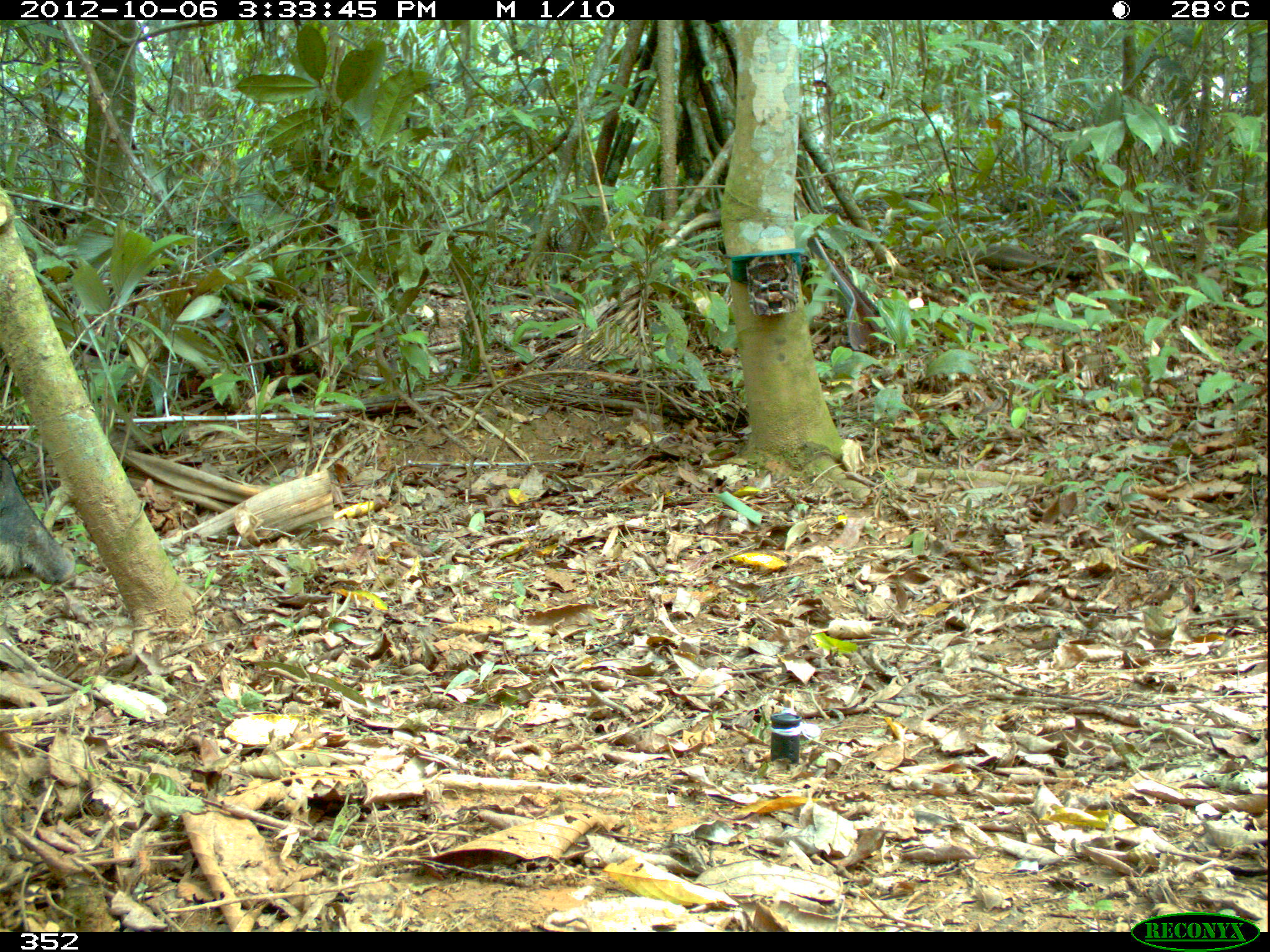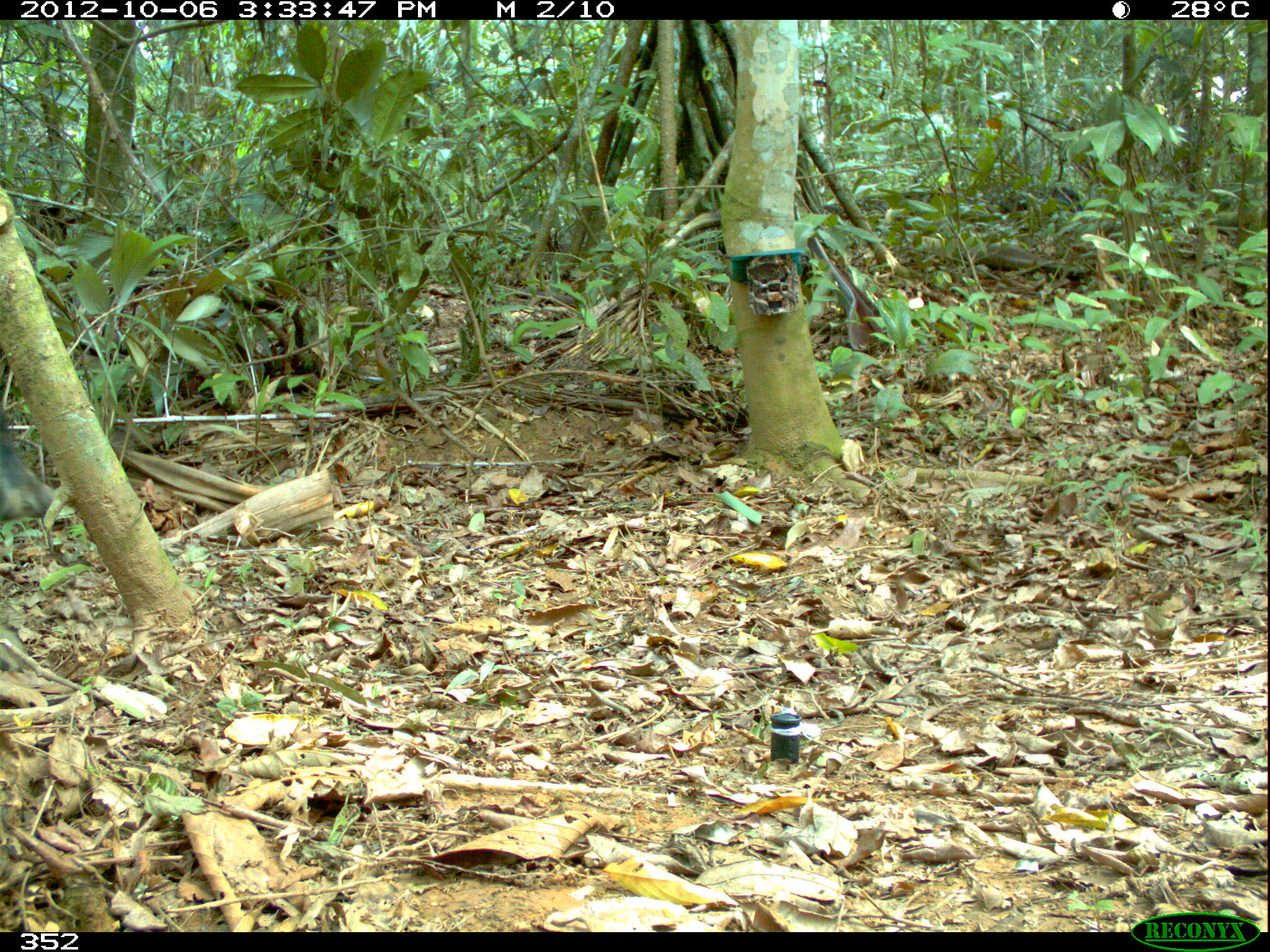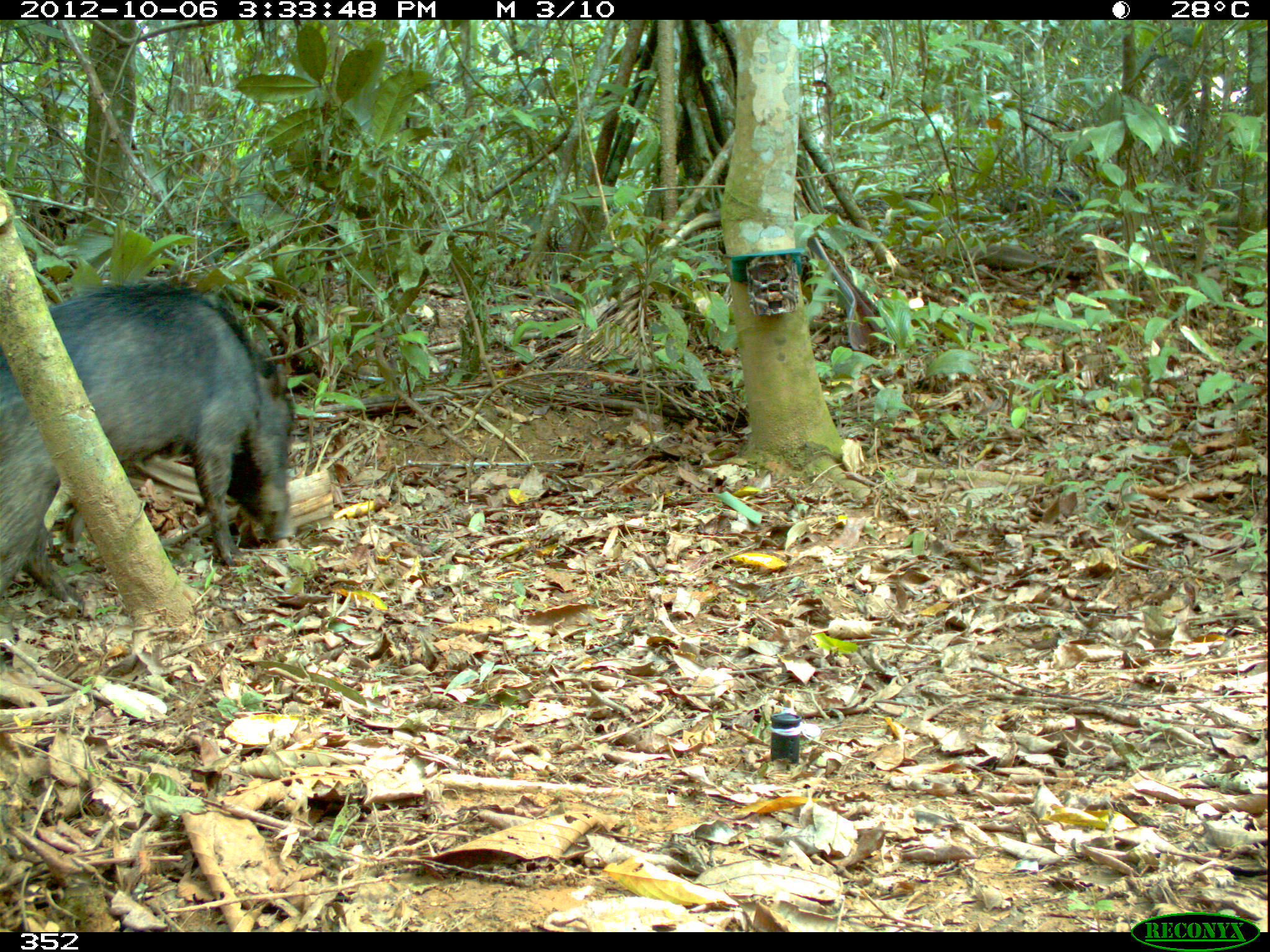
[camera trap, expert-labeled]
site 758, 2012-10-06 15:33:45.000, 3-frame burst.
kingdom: Animalia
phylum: Chordata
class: Mammalia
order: Artiodactyla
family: Tayassuidae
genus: Tayassu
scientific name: Tayassu pecari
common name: white-lipped peccary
Tayassu pecari (white-lipped peccary).